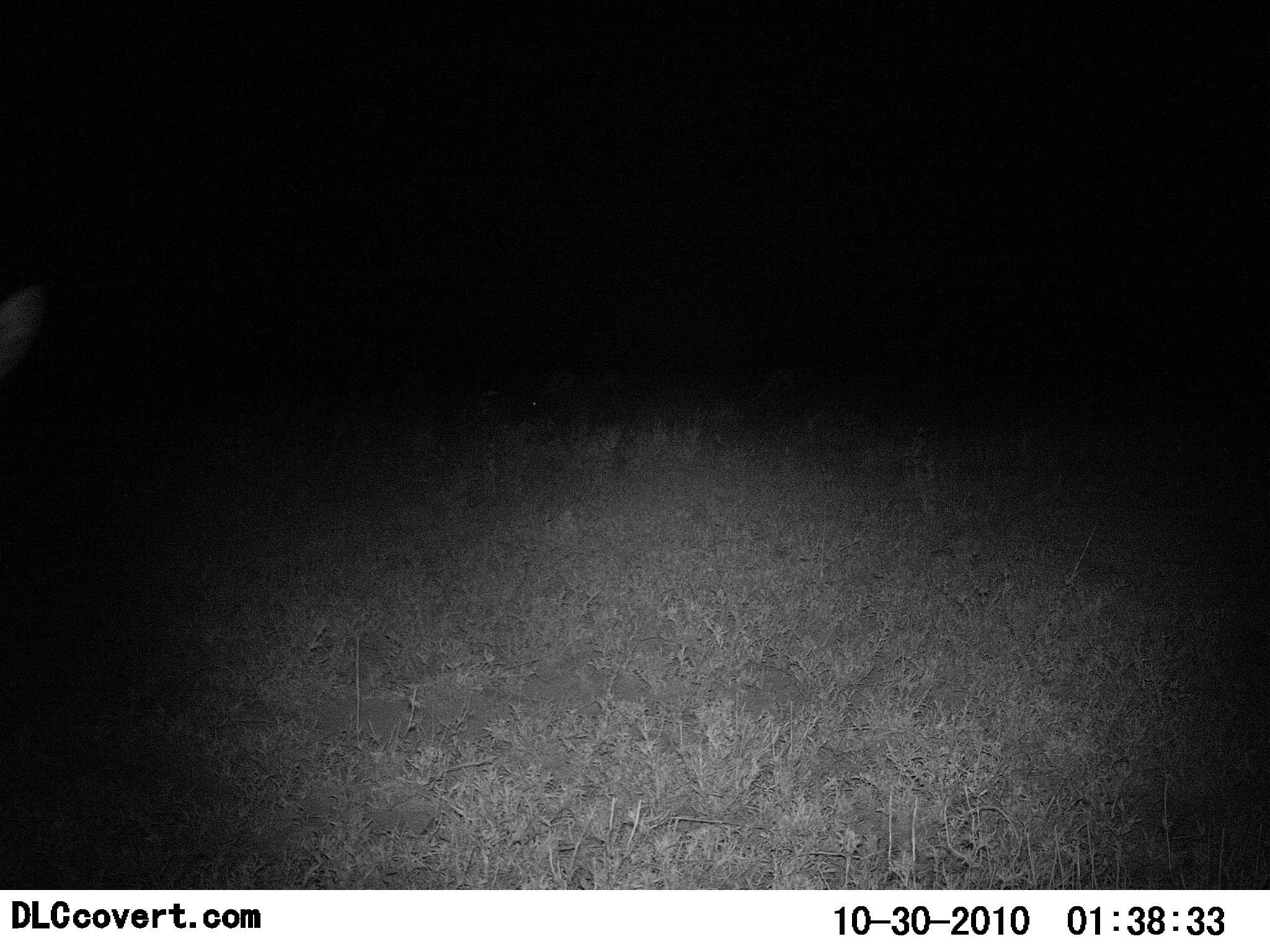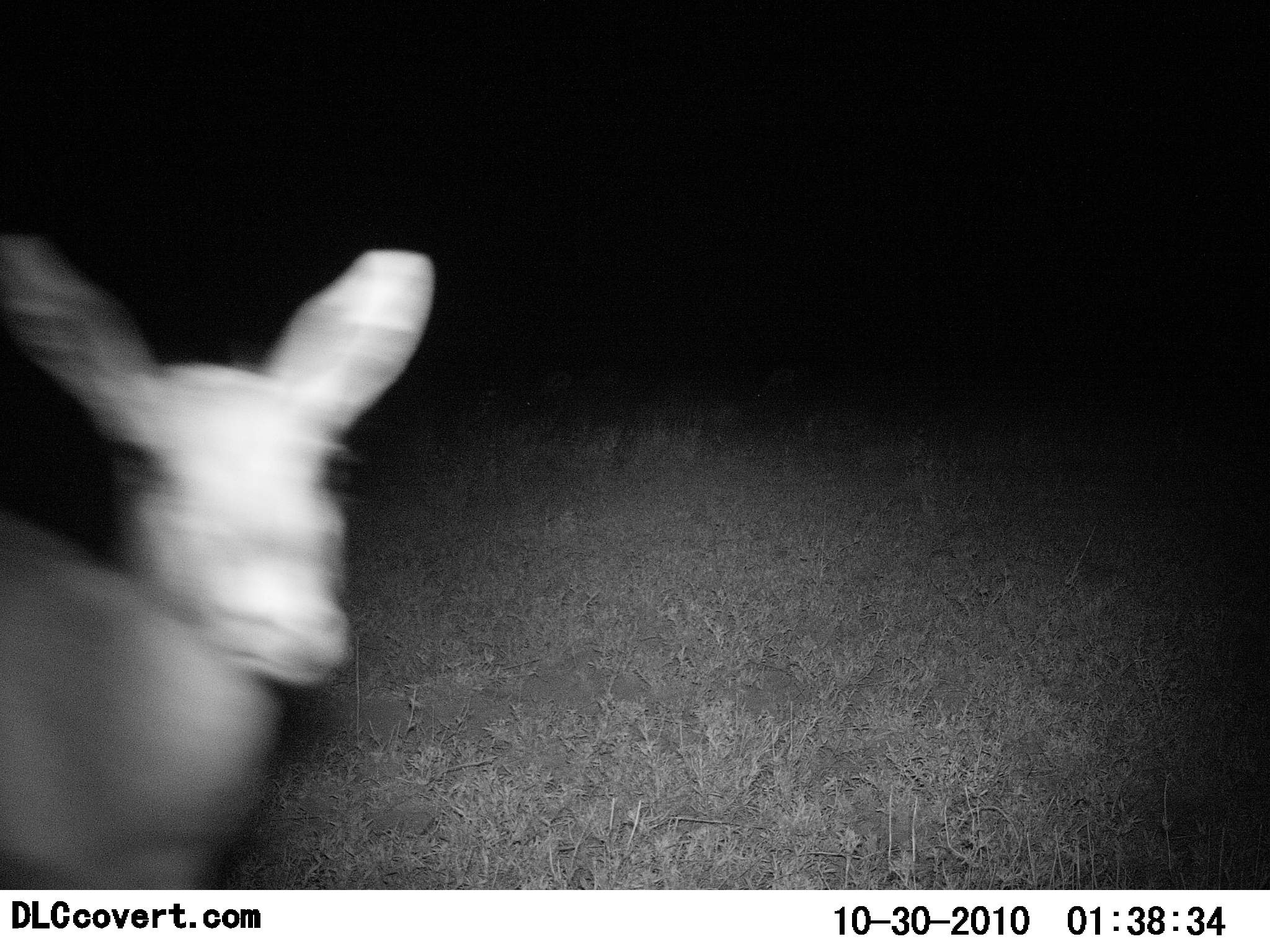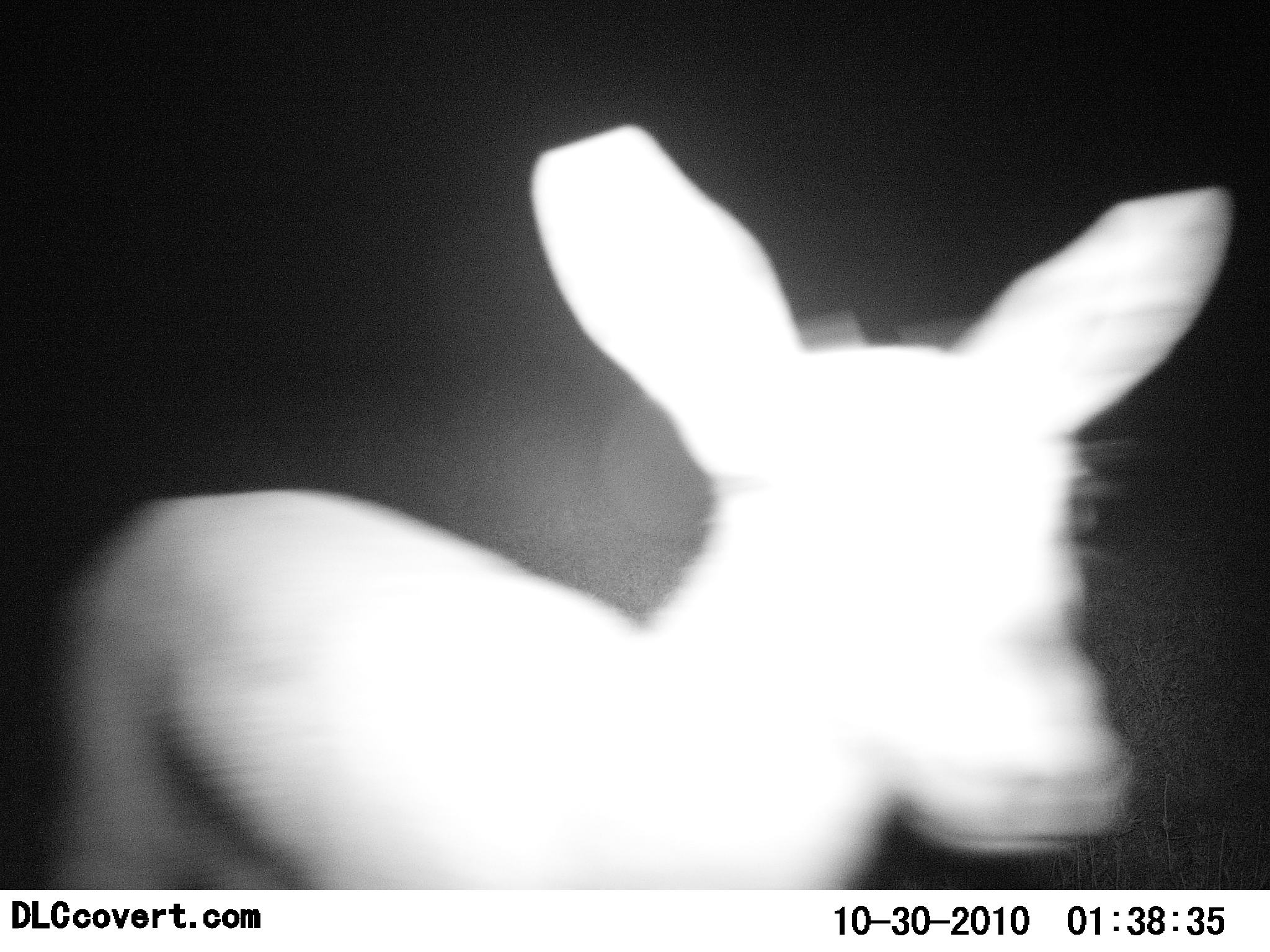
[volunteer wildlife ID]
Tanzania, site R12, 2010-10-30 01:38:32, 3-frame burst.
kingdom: Animalia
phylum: Chordata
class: Mammalia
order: Artiodactyla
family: Bovidae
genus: Madoqua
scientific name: Madoqua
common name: dikdik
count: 1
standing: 25%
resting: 0%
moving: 62%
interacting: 12%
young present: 12%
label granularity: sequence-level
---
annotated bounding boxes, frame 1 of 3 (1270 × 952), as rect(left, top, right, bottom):
animal: rect(0, 285, 50, 377)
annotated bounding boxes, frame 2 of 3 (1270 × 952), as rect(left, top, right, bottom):
animal: rect(0, 237, 437, 890)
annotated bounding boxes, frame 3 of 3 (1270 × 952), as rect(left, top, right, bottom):
animal: rect(27, 122, 1234, 888)